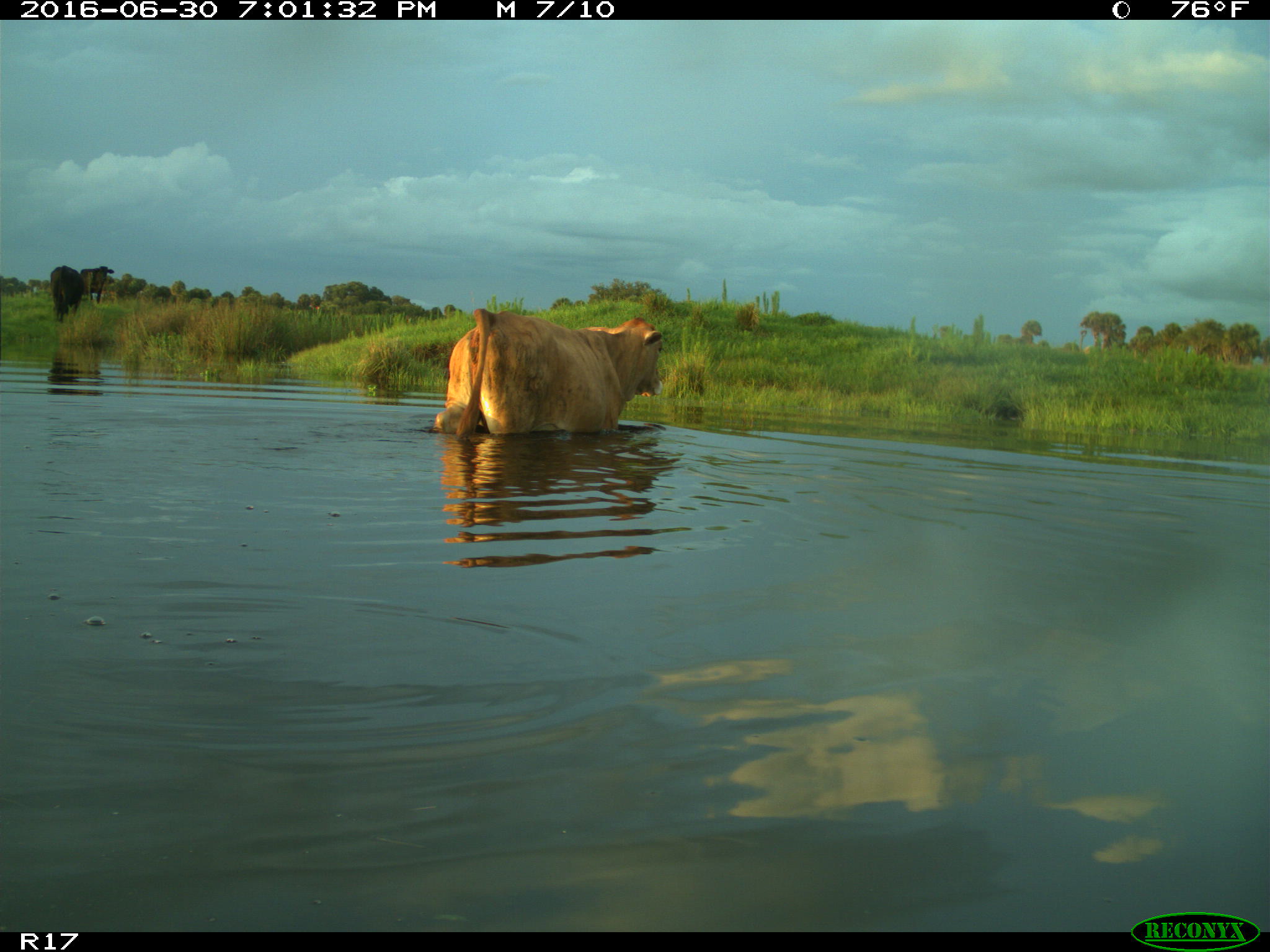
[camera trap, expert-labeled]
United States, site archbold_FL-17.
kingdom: Animalia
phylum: Chordata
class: Mammalia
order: Artiodactyla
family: Bovidae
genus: Bos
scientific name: Bos taurus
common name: domestic cow